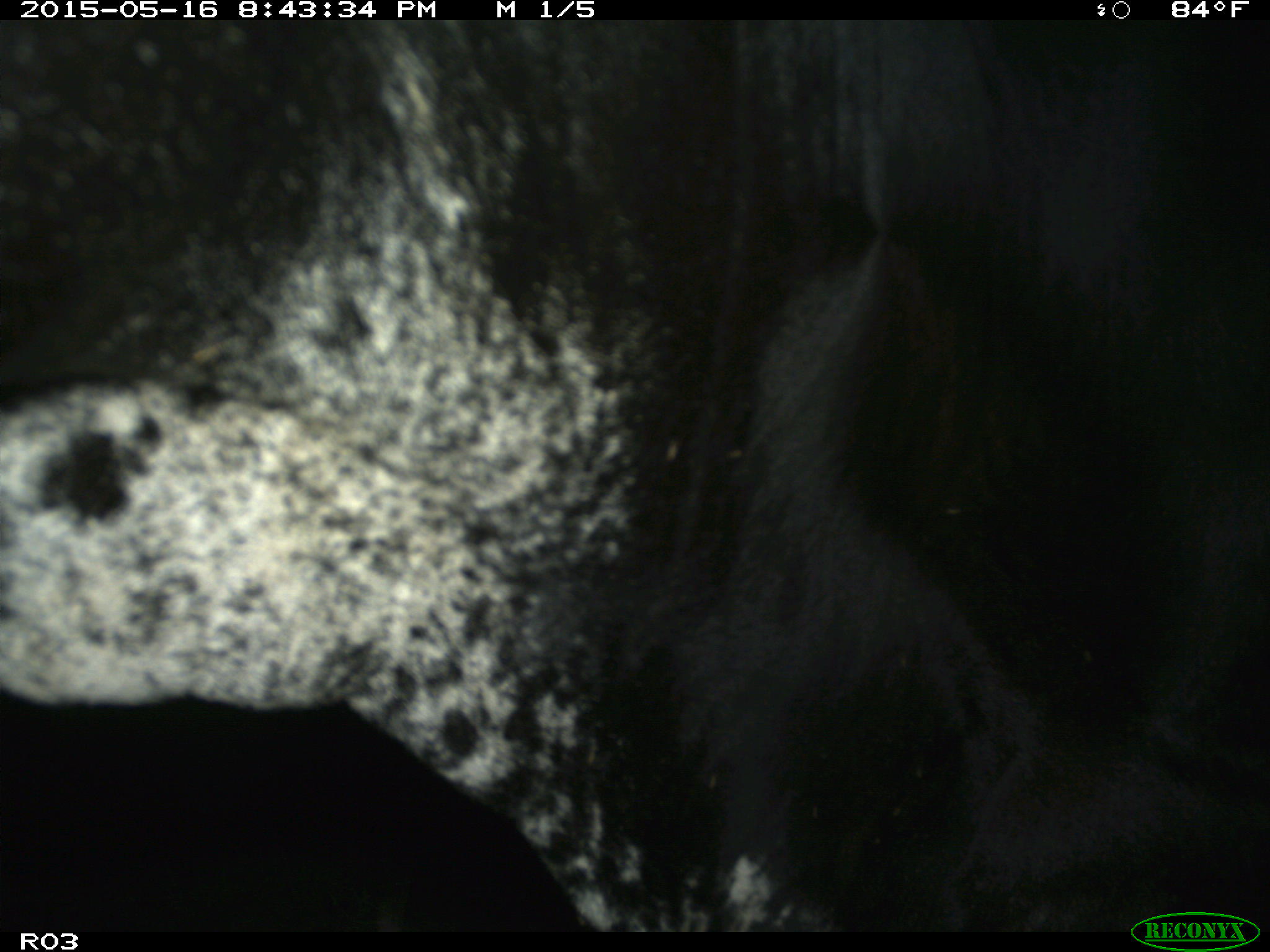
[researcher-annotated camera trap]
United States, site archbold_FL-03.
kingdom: Animalia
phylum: Chordata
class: Mammalia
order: Artiodactyla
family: Bovidae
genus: Bos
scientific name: Bos taurus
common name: domestic cow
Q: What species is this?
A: Bos taurus (domestic cow).